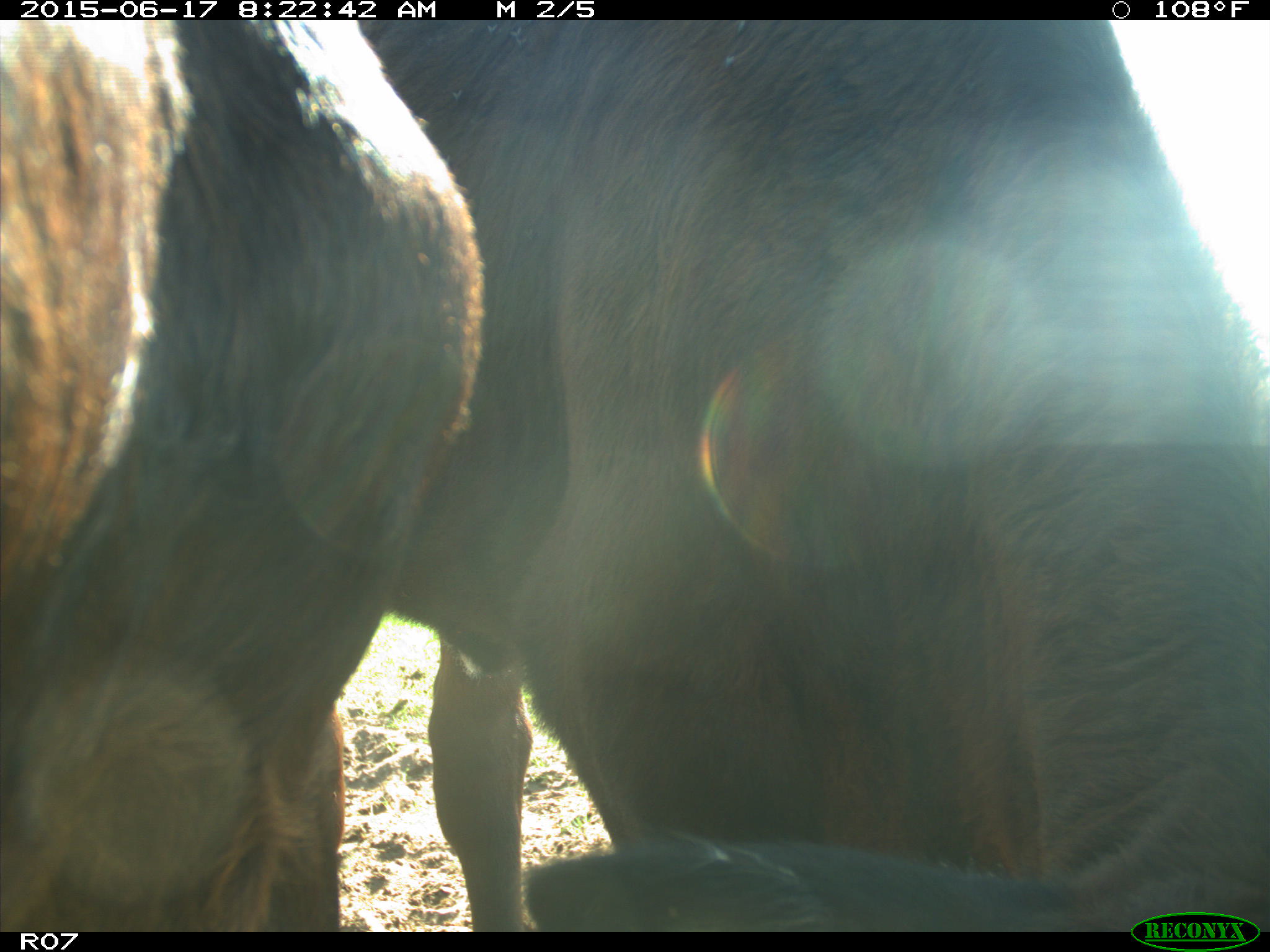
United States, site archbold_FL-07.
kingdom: Animalia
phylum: Chordata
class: Mammalia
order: Artiodactyla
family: Bovidae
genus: Bos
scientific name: Bos taurus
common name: domestic cow